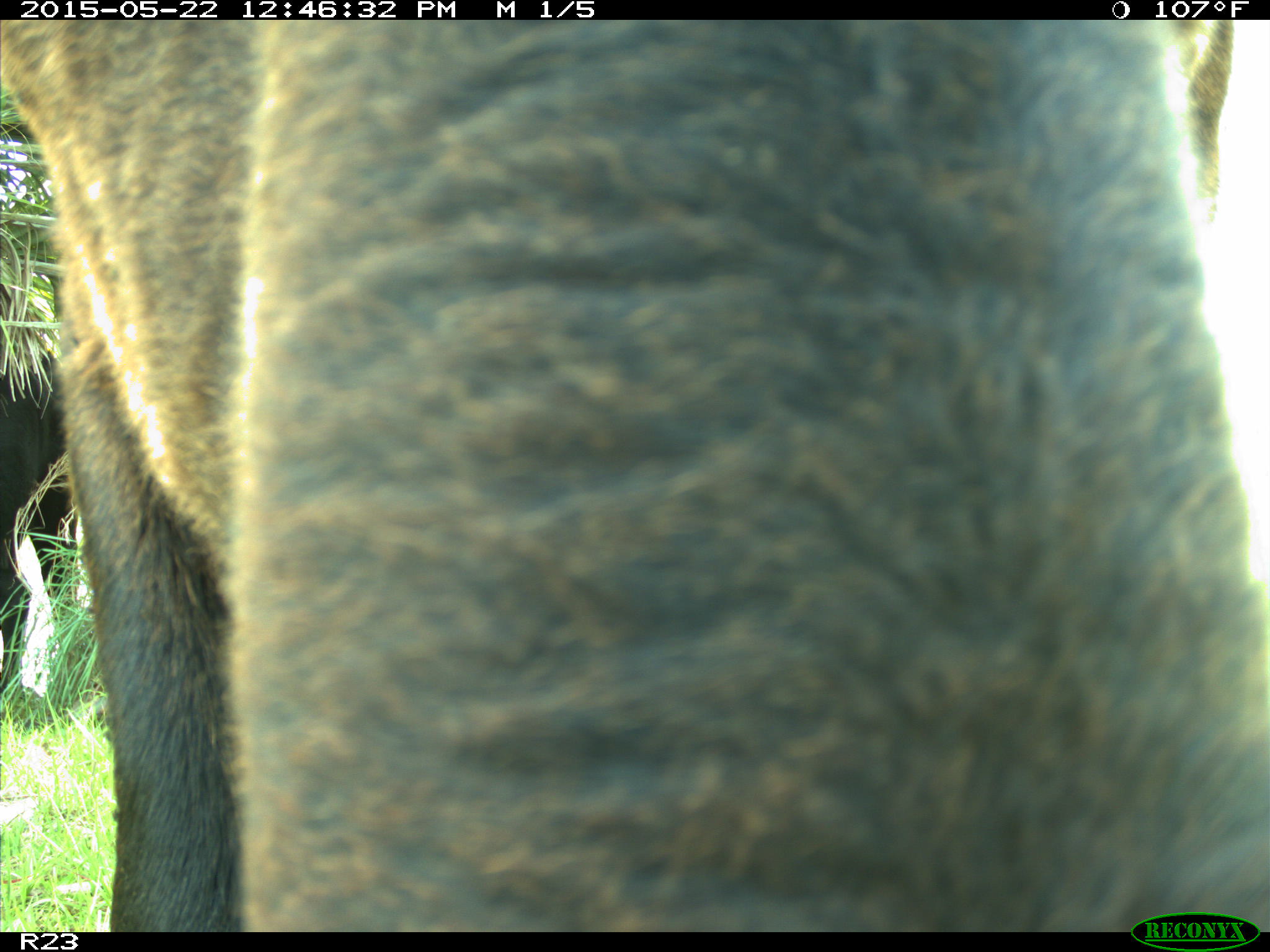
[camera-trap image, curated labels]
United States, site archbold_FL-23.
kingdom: Animalia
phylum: Chordata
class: Mammalia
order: Artiodactyla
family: Bovidae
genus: Bos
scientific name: Bos taurus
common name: domestic cow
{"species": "Bos taurus (domestic cow)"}